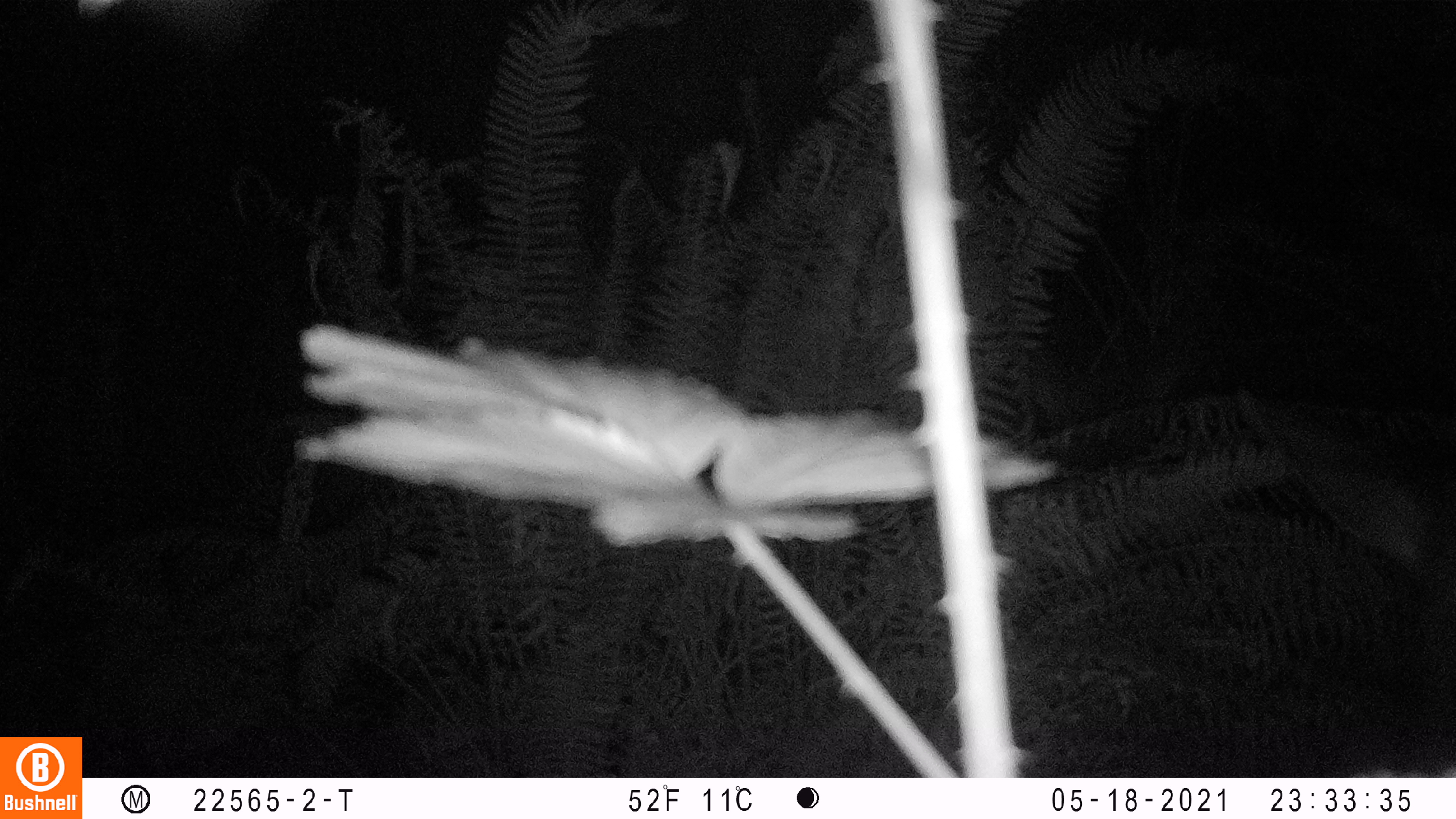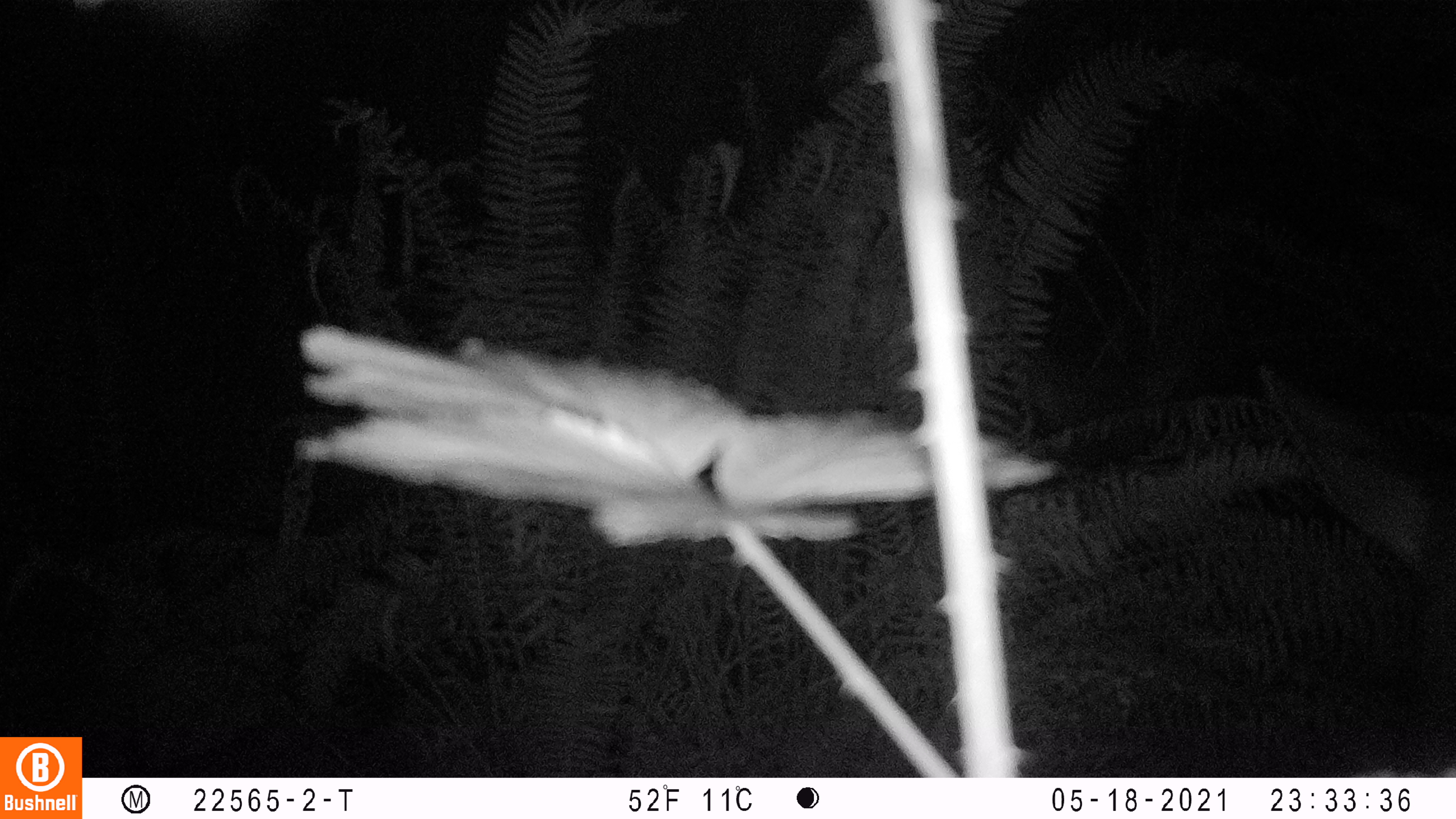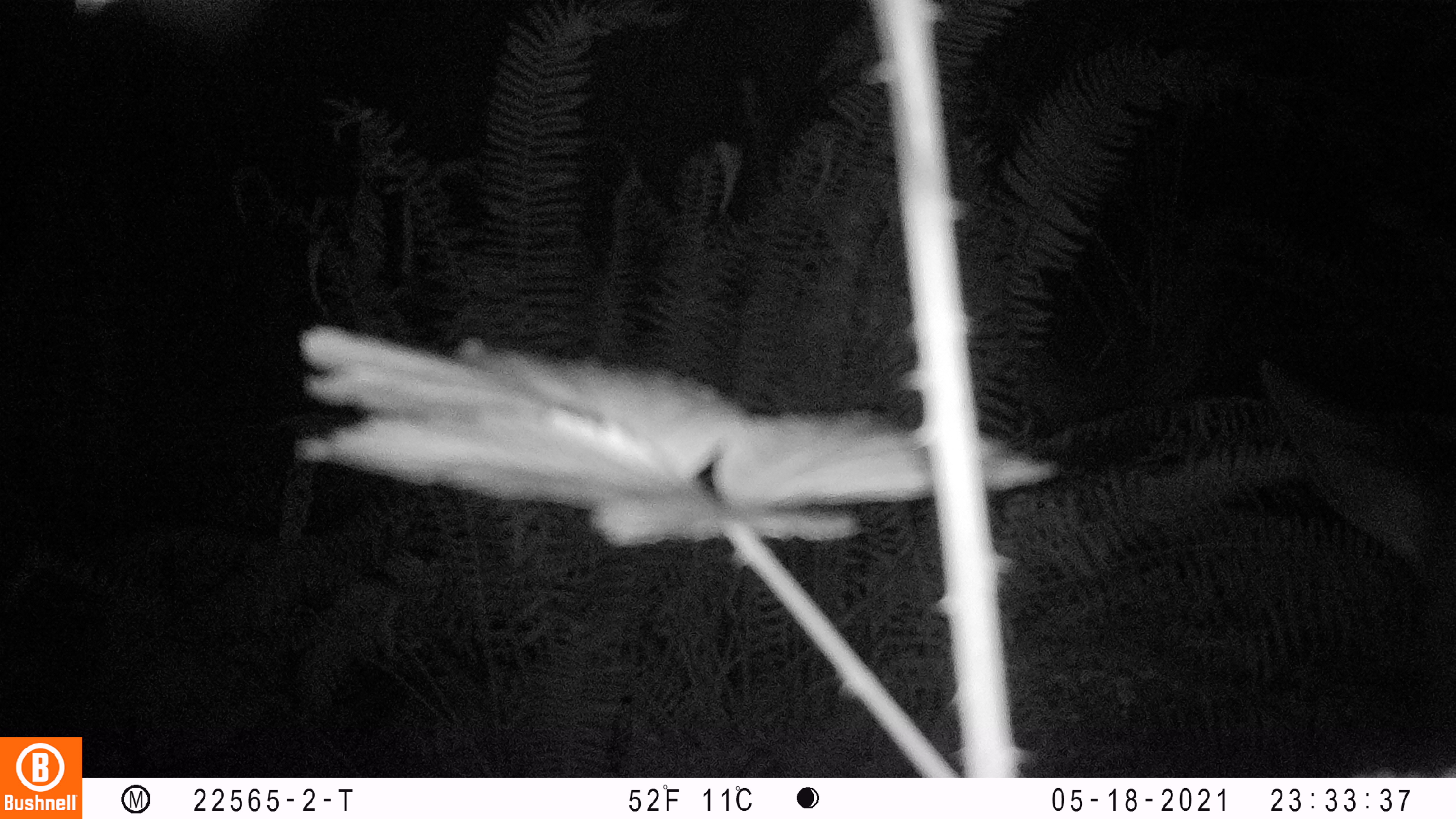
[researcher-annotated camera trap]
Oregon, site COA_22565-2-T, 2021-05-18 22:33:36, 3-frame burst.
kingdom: Animalia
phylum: Chordata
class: Mammalia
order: Artiodactyla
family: Cervidae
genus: Cervus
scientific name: Cervus canadensis roosevelti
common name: roosevelt elk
Roosevelt elk (Cervus canadensis roosevelti).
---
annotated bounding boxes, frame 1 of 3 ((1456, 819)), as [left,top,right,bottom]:
roosevelt elk: [1226,380,1450,769]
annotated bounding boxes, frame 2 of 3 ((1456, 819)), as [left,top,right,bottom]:
roosevelt elk: [1250,347,1451,656]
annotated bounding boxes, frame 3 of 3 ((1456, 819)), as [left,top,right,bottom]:
roosevelt elk: [1254,351,1451,656]